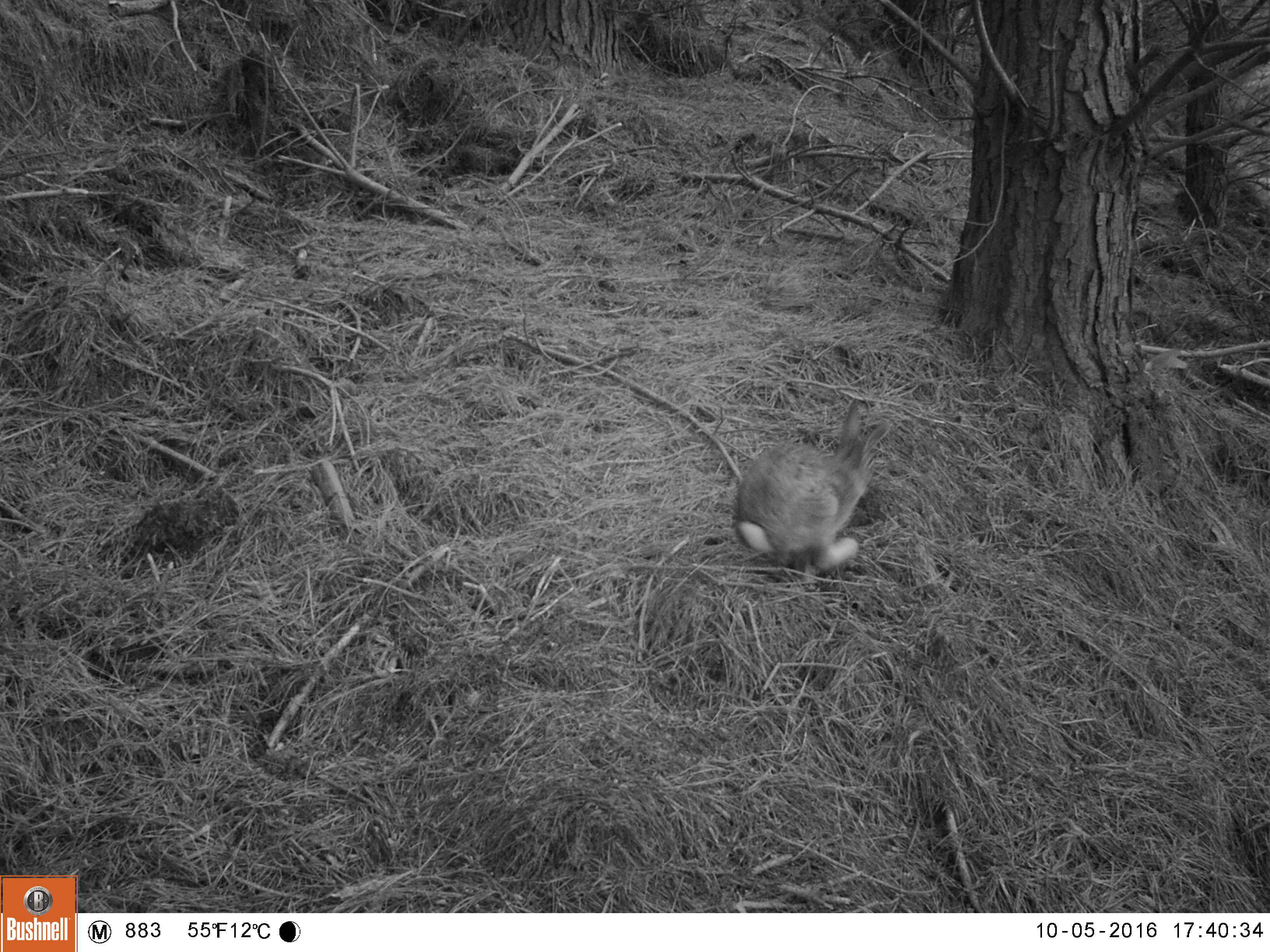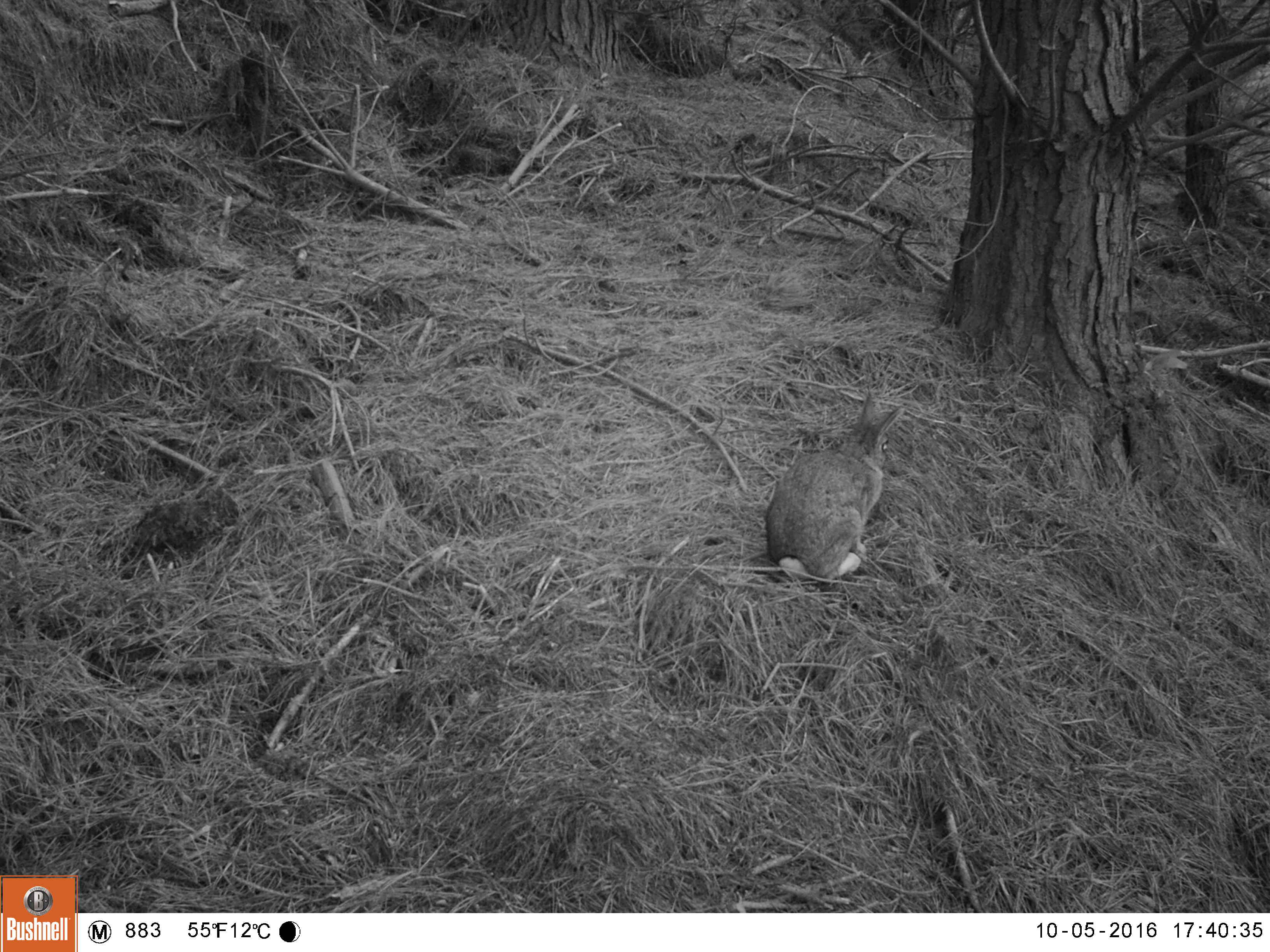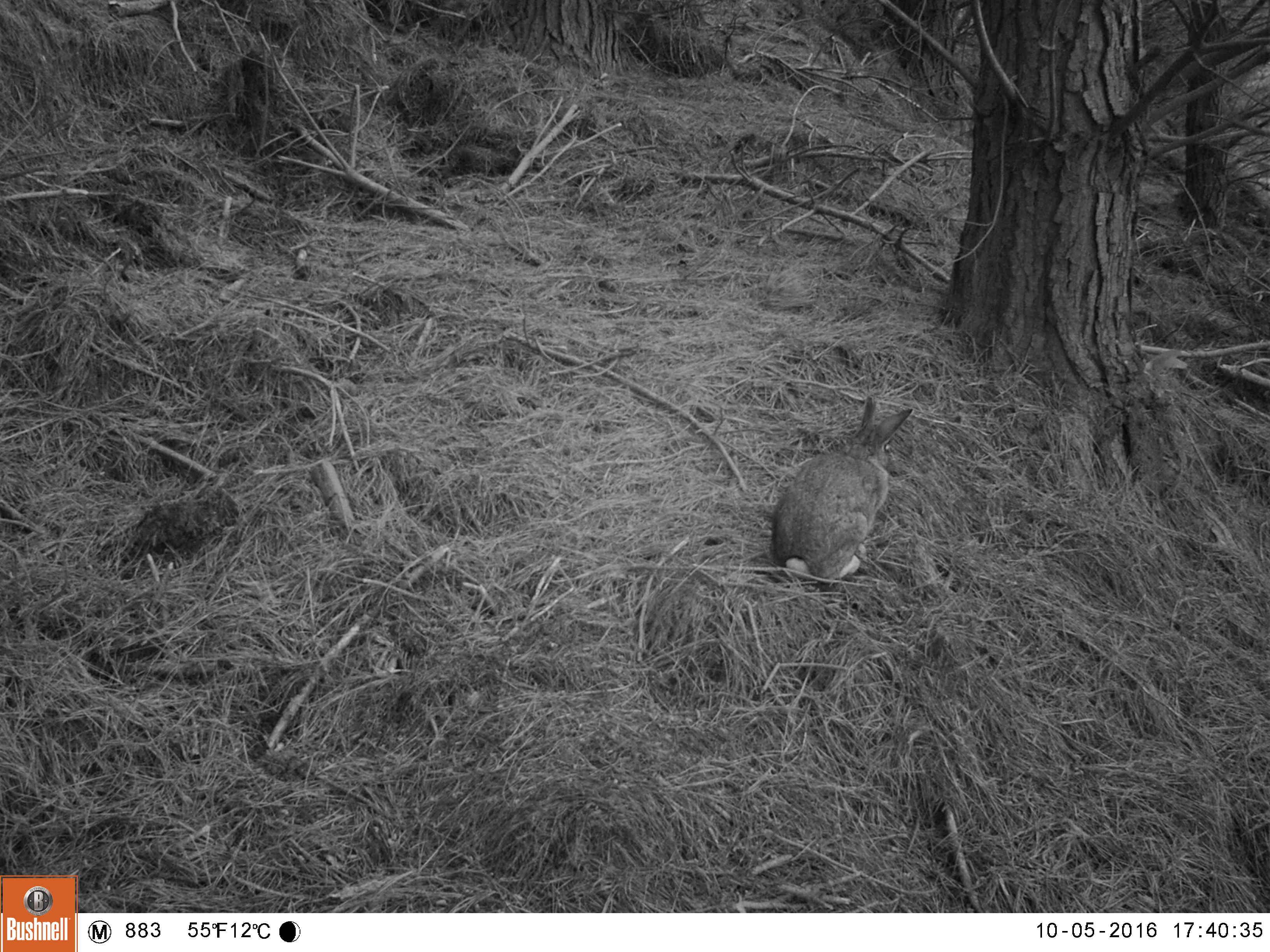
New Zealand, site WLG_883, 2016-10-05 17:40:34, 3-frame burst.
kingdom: Animalia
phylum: Chordata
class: Mammalia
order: Lagomorpha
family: Leporidae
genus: Oryctolagus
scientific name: Oryctolagus cuniculus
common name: european rabbit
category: rabbit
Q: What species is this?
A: Rabbit (european rabbit) (Oryctolagus cuniculus).